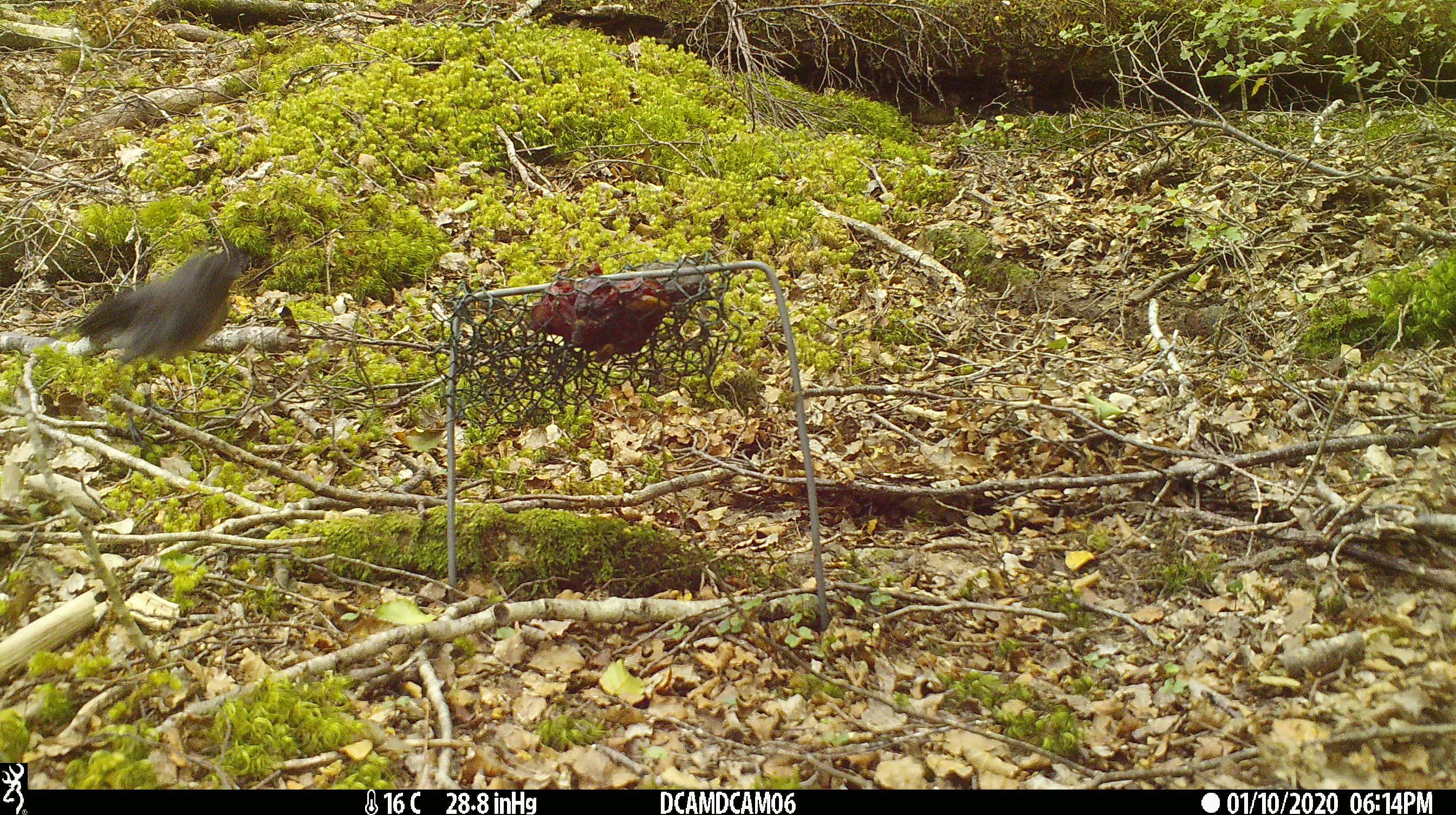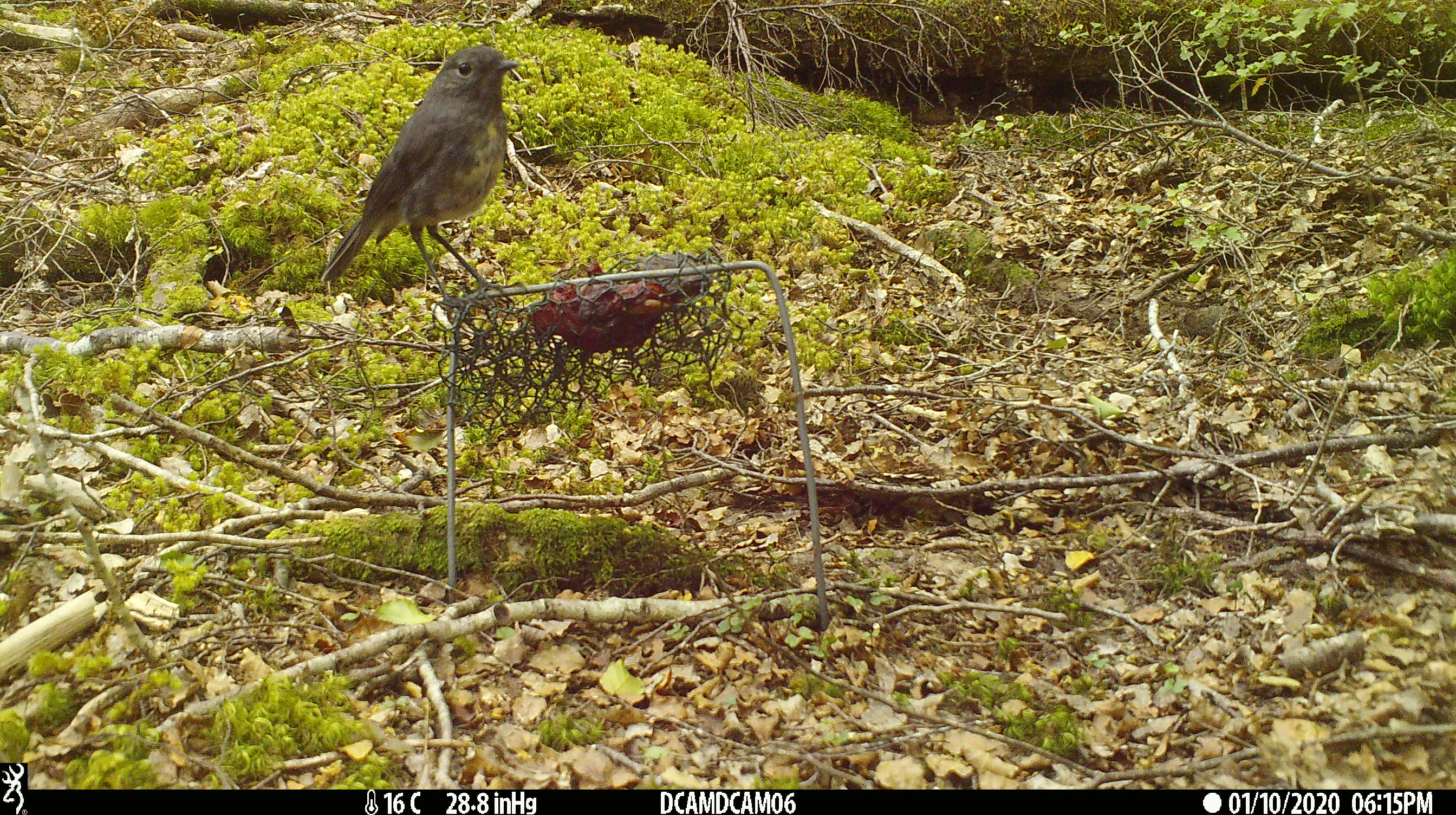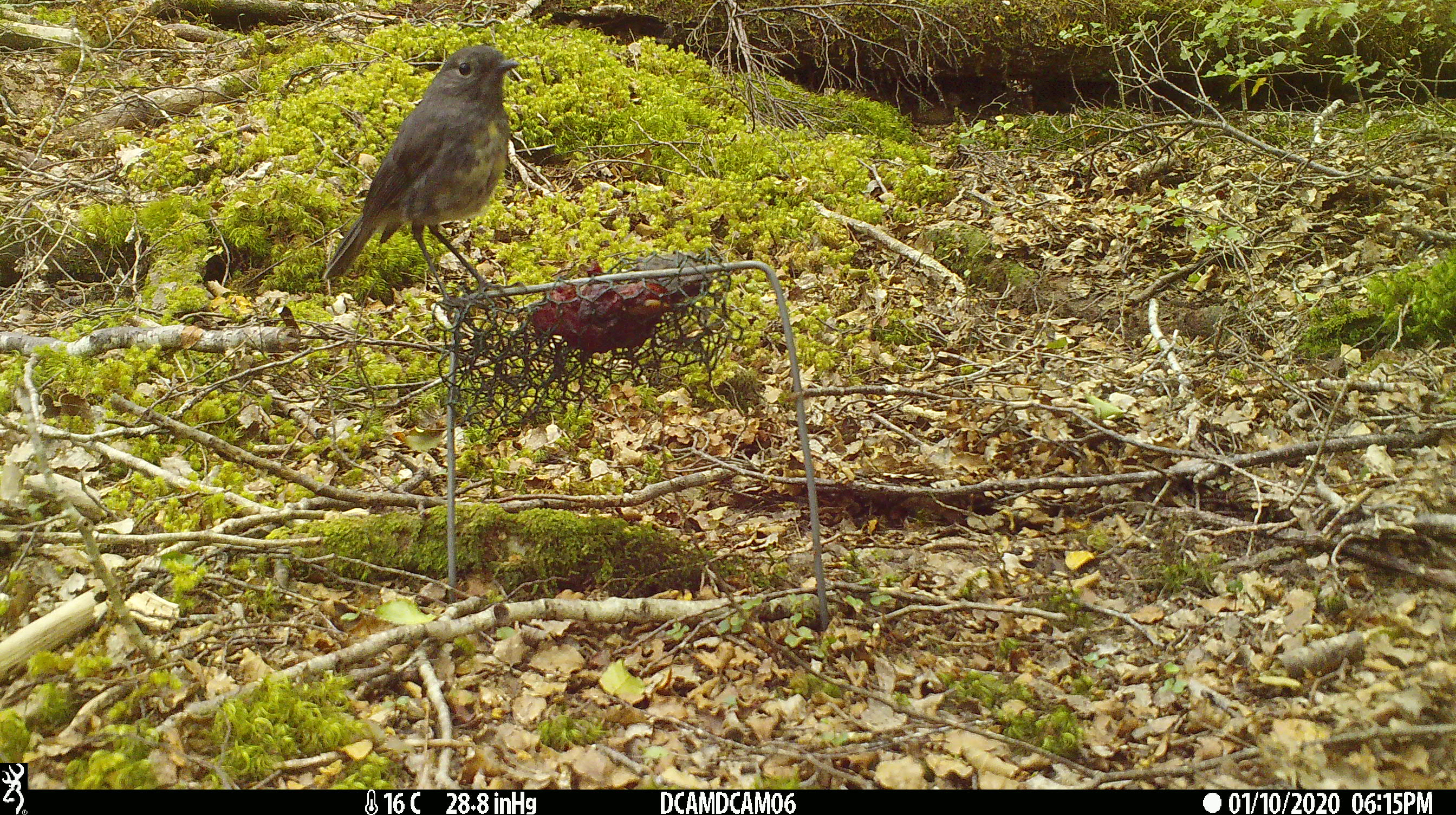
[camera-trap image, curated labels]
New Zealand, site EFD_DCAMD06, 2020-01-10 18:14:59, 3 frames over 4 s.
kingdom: Animalia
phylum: Chordata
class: Aves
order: Passeriformes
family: Petroicidae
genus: Petroica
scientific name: Petroica australis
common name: new zealand robin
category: robin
Robin (new zealand robin) (Petroica australis).